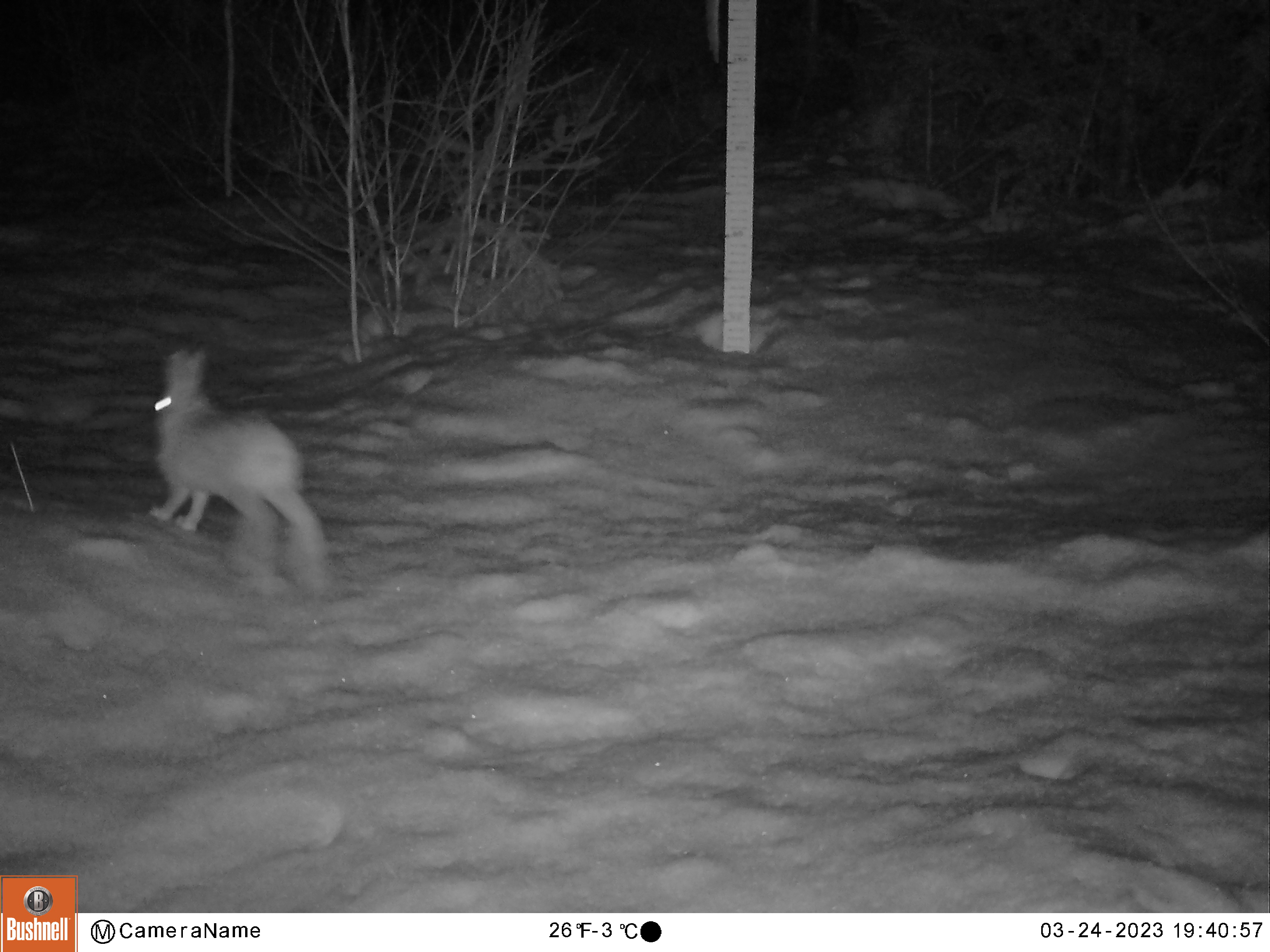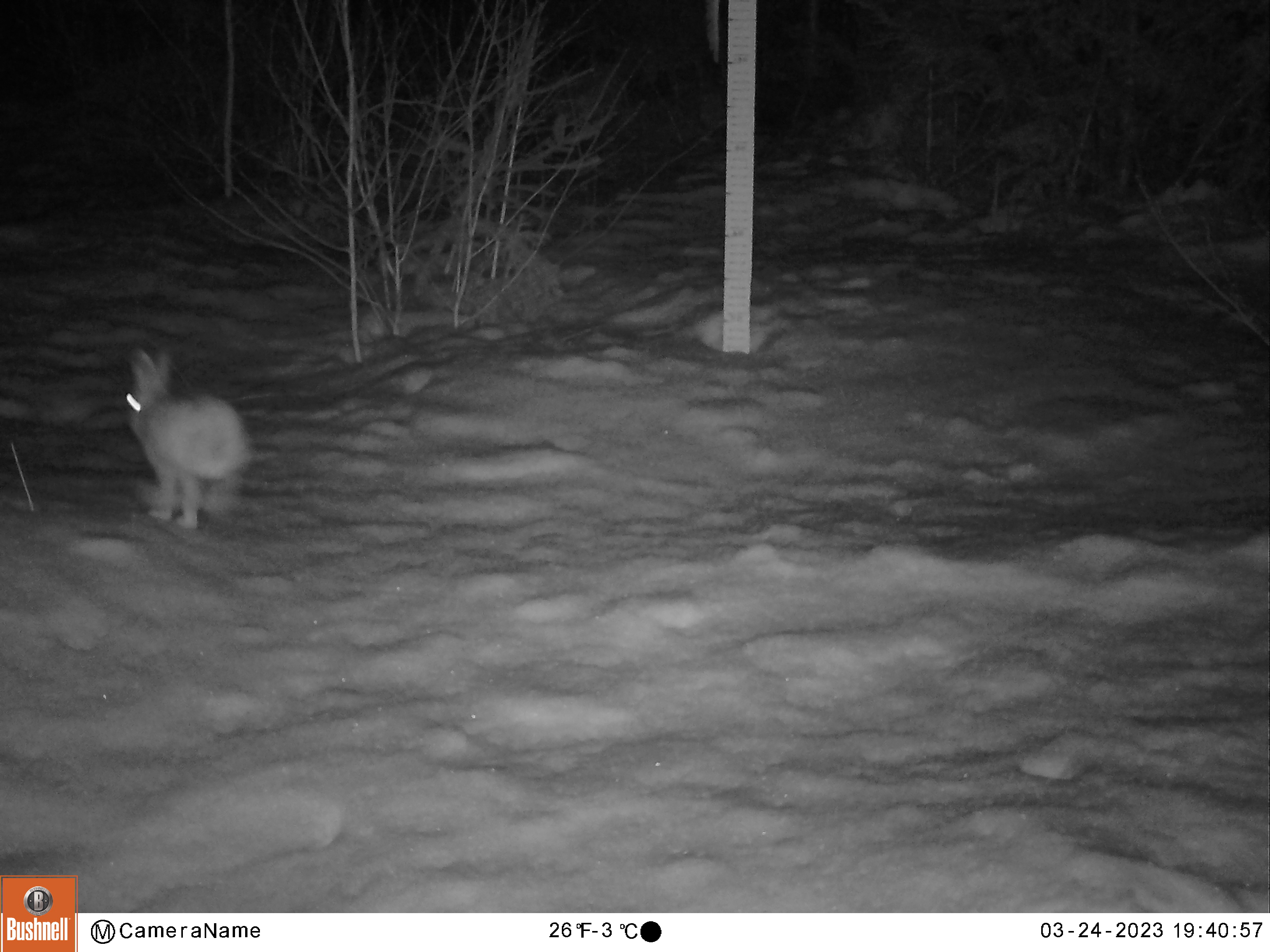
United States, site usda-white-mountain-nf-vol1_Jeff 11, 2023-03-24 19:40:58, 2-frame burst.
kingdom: Animalia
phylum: Chordata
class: Mammalia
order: Lagomorpha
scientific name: Lagomorpha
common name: rabbit or hare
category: rabbit or hare sp.